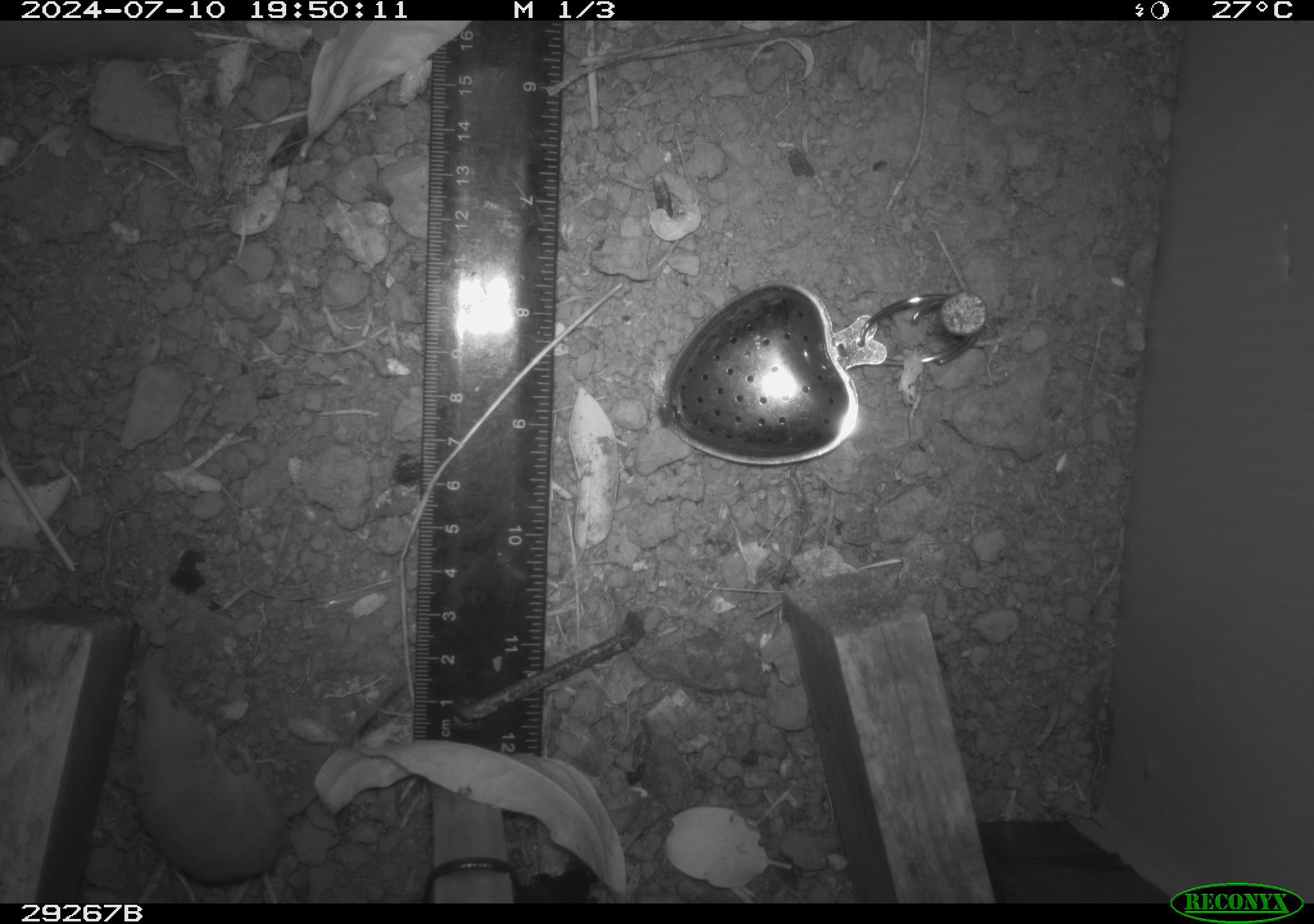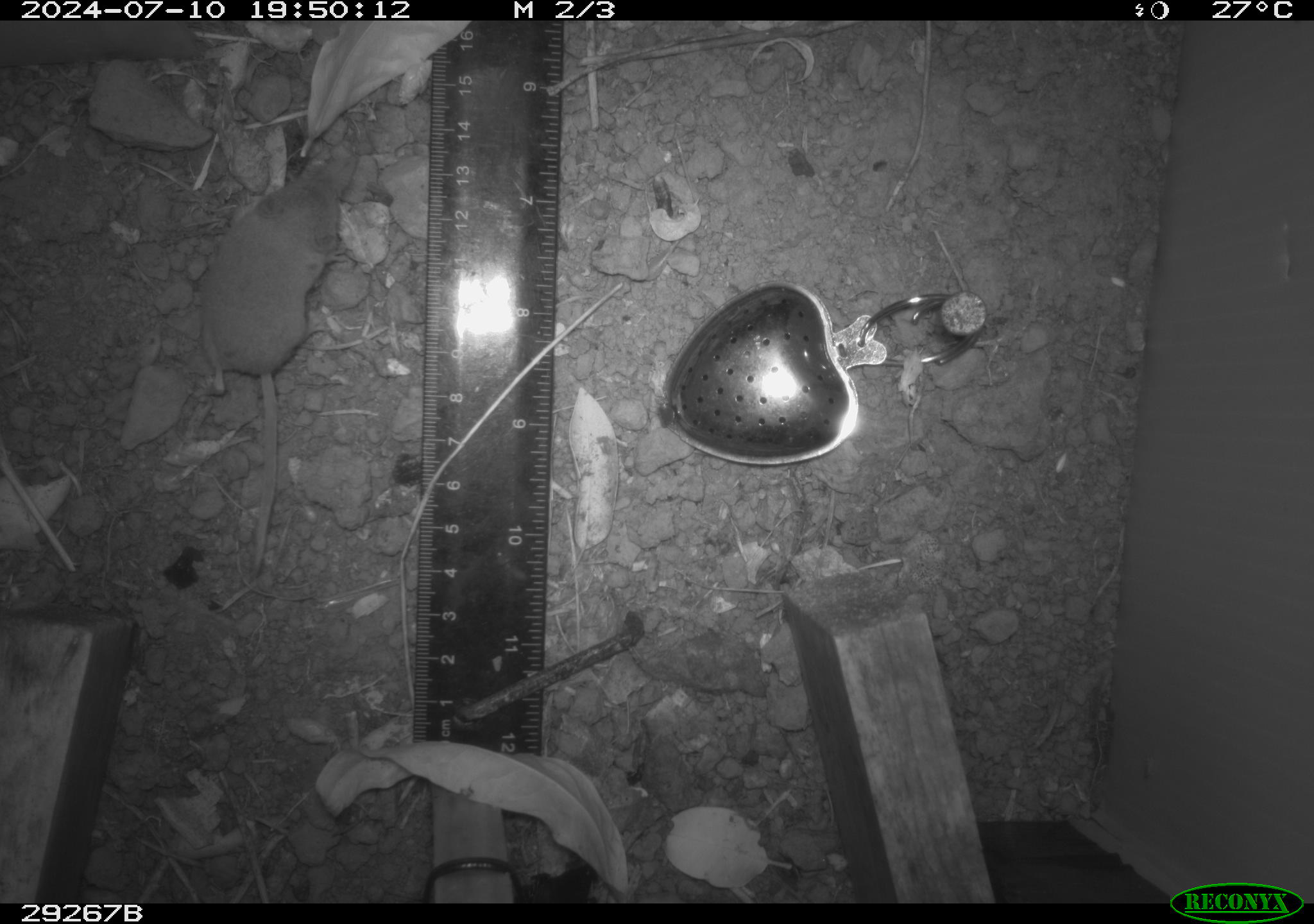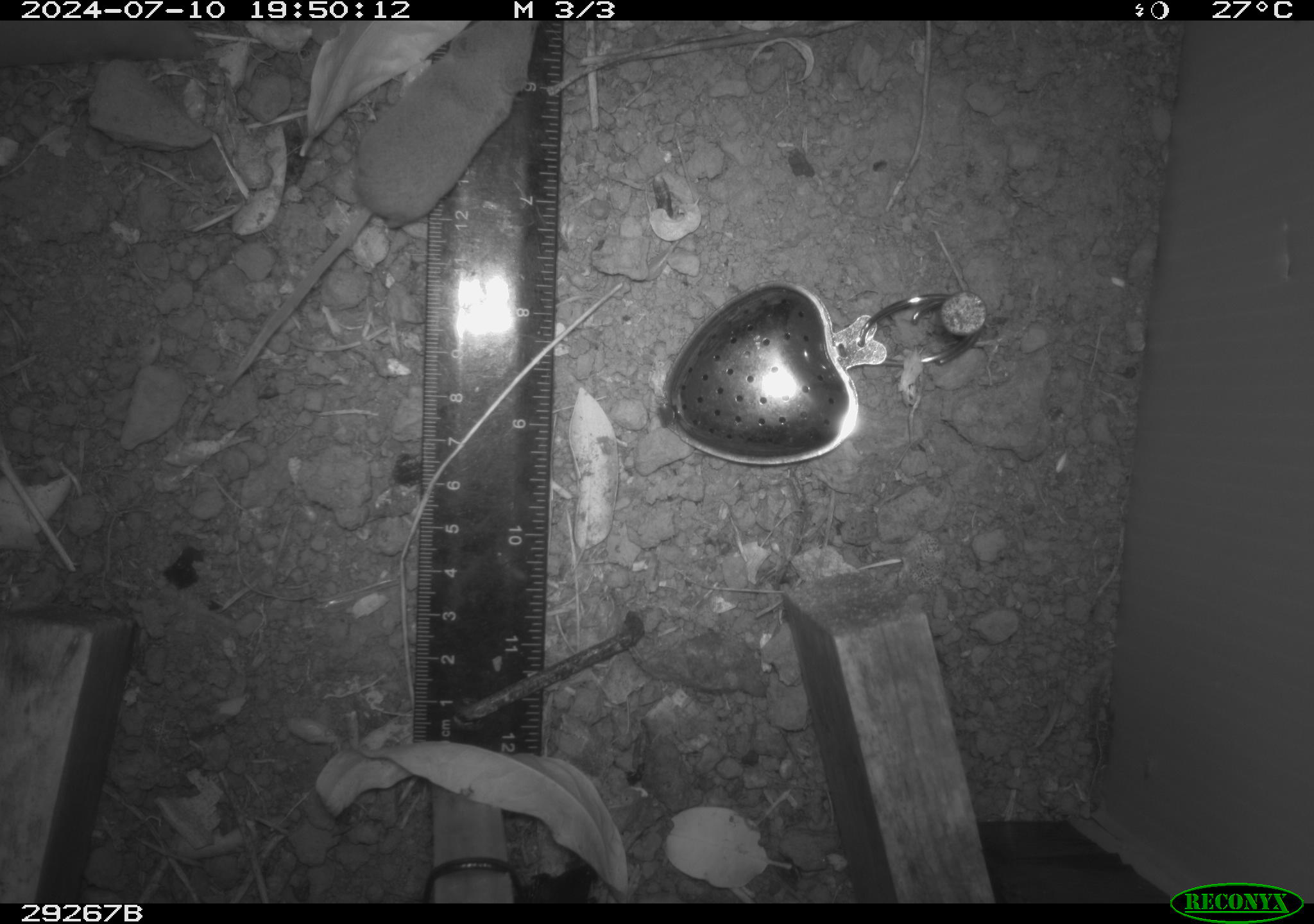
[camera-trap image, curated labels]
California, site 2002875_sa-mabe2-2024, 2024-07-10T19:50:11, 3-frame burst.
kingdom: Animalia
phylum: Chordata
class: Mammalia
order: Eulipotyphla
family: Soricidae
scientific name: Soricidae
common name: shrews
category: soricidae family